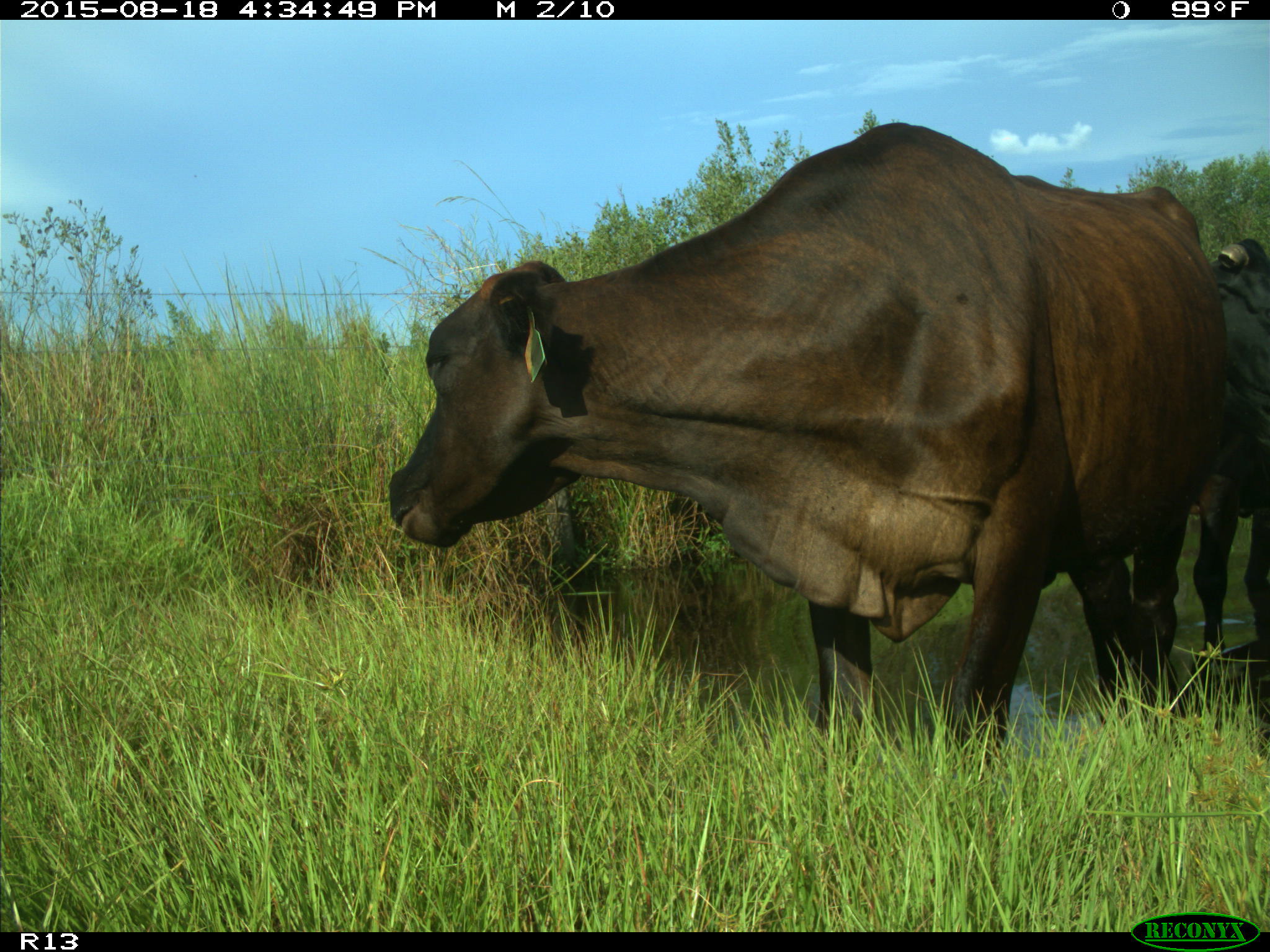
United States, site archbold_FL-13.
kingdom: Animalia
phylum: Chordata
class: Mammalia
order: Artiodactyla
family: Bovidae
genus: Bos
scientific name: Bos taurus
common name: domestic cow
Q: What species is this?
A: Bos taurus (domestic cow).